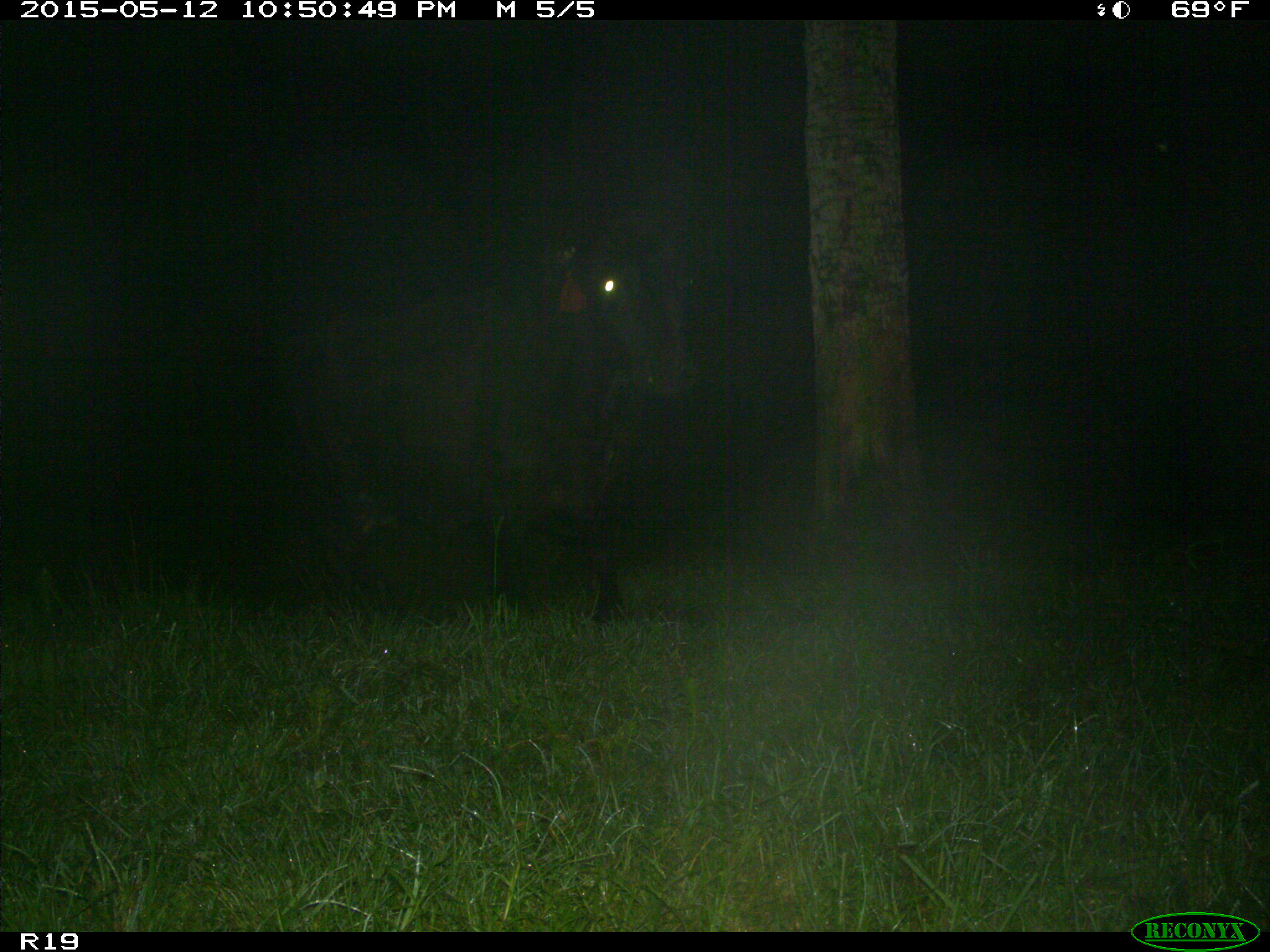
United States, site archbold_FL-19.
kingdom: Animalia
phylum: Chordata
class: Mammalia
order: Artiodactyla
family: Bovidae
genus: Bos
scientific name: Bos taurus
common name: domestic cow